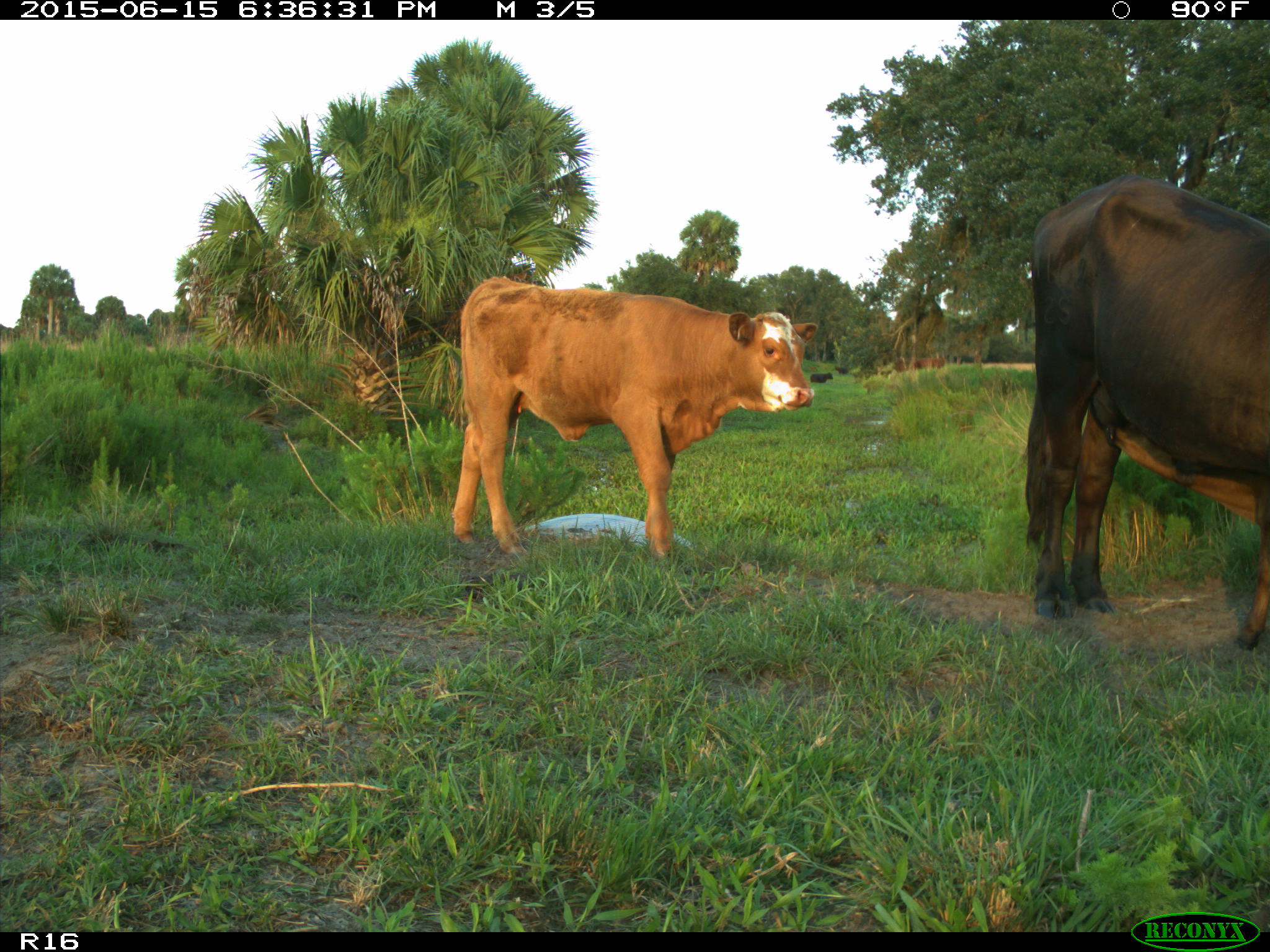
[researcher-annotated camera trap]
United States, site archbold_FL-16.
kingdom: Animalia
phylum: Chordata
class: Mammalia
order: Artiodactyla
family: Bovidae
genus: Bos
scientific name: Bos taurus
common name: domestic cow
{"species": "Bos taurus (domestic cow)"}